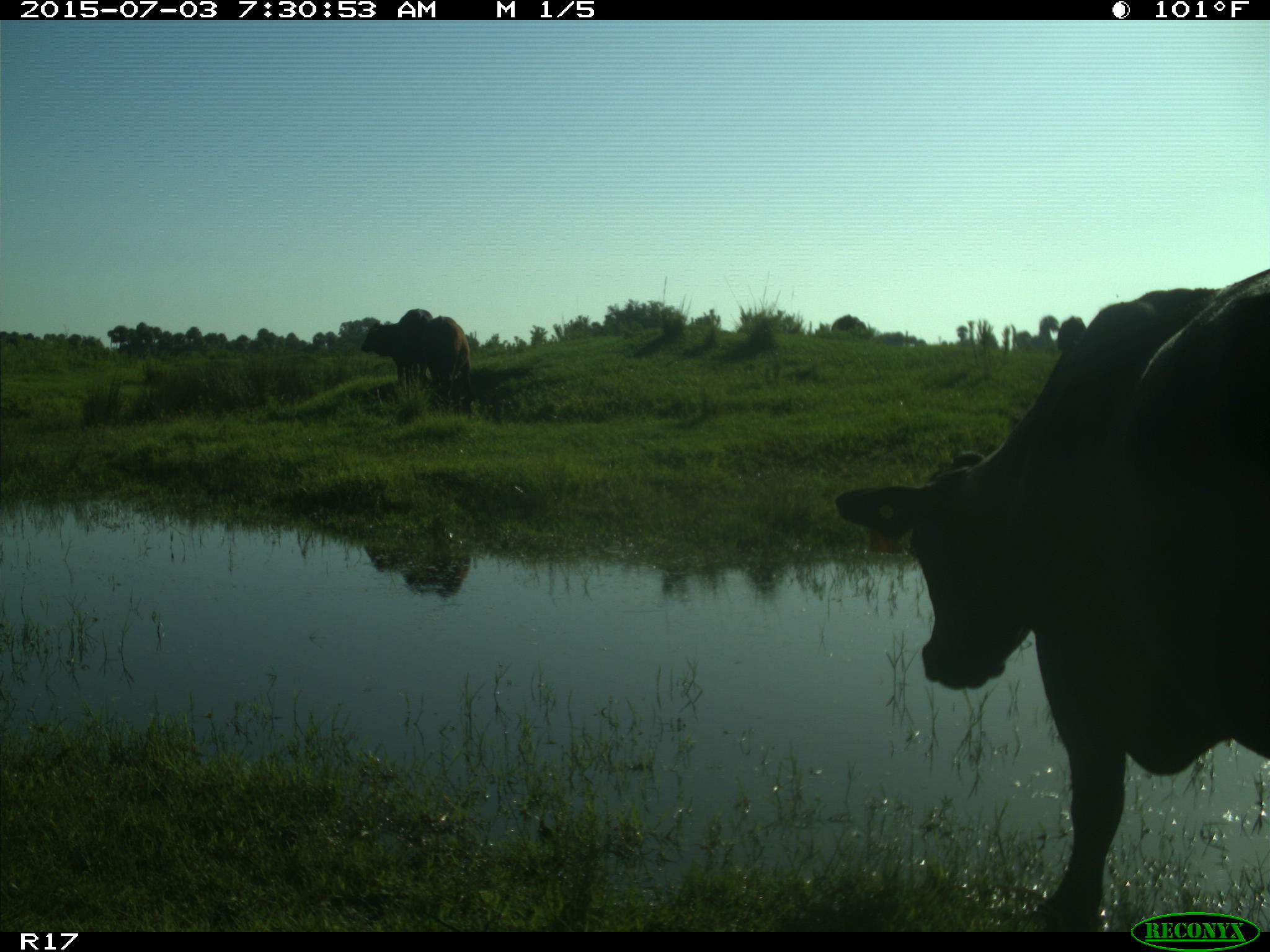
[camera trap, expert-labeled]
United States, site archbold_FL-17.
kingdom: Animalia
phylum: Chordata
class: Mammalia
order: Artiodactyla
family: Bovidae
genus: Bos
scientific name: Bos taurus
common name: domestic cow